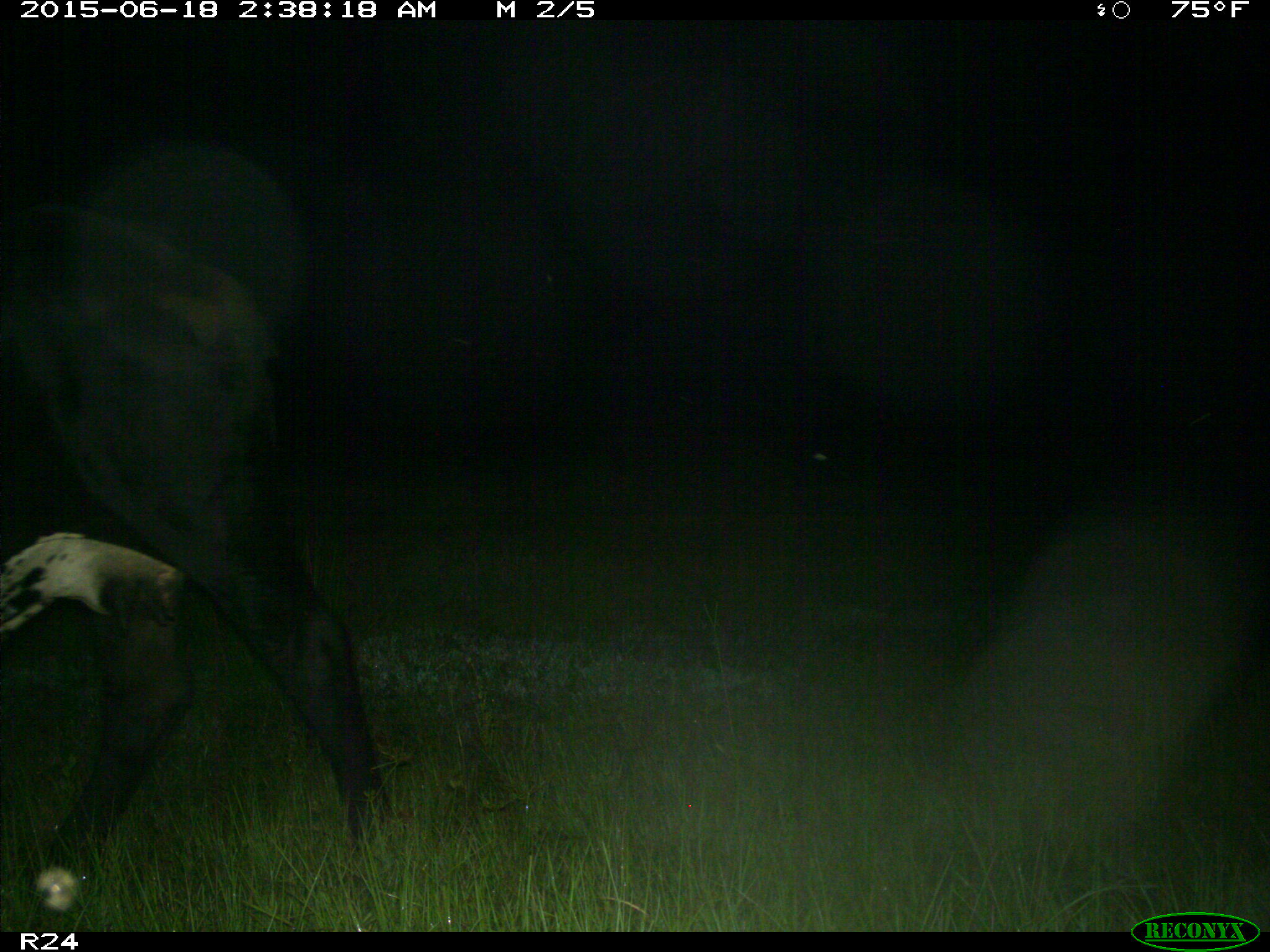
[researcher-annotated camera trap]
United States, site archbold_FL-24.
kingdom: Animalia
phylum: Chordata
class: Mammalia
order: Artiodactyla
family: Bovidae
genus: Bos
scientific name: Bos taurus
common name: domestic cow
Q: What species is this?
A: Bos taurus (domestic cow).